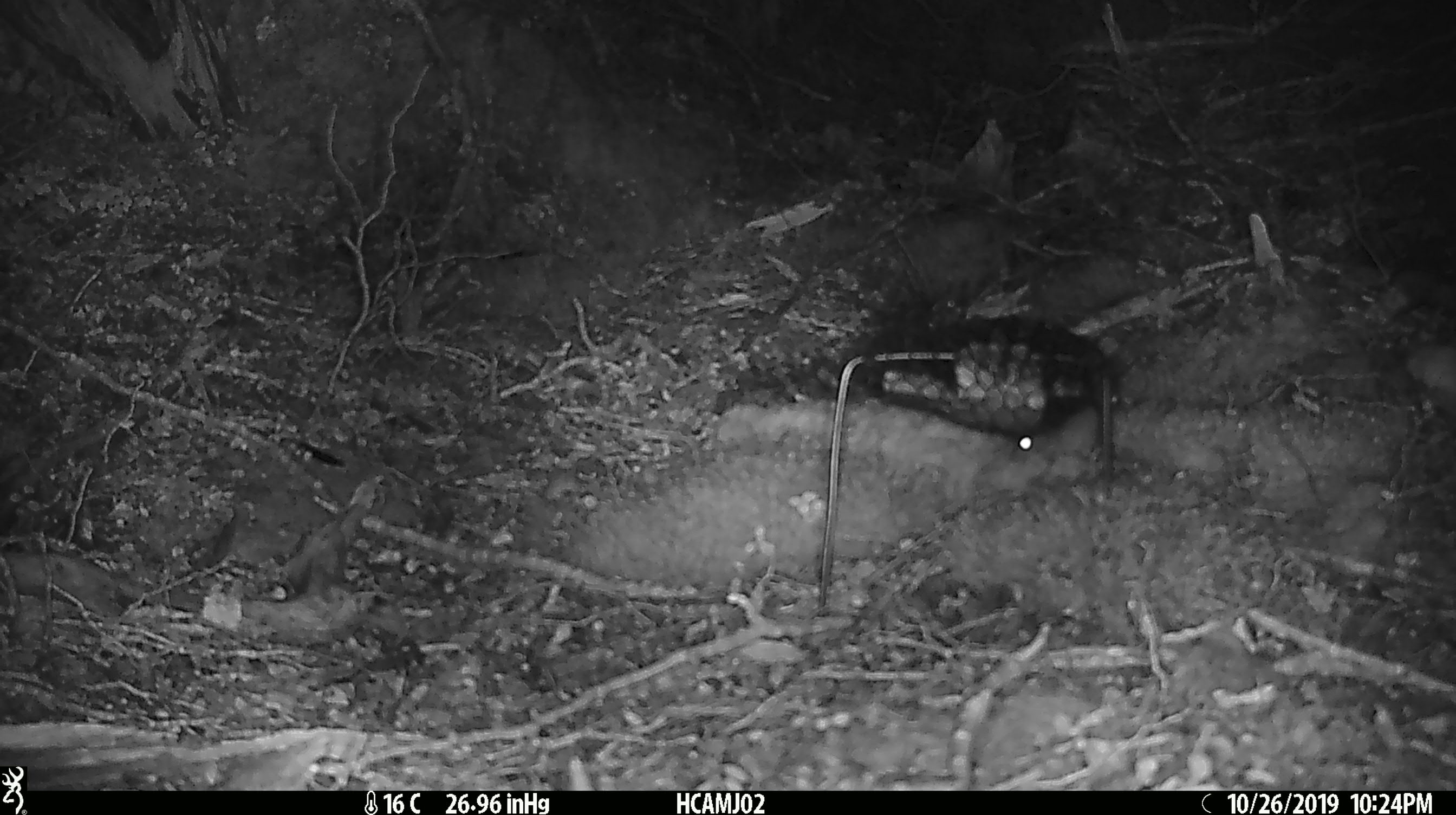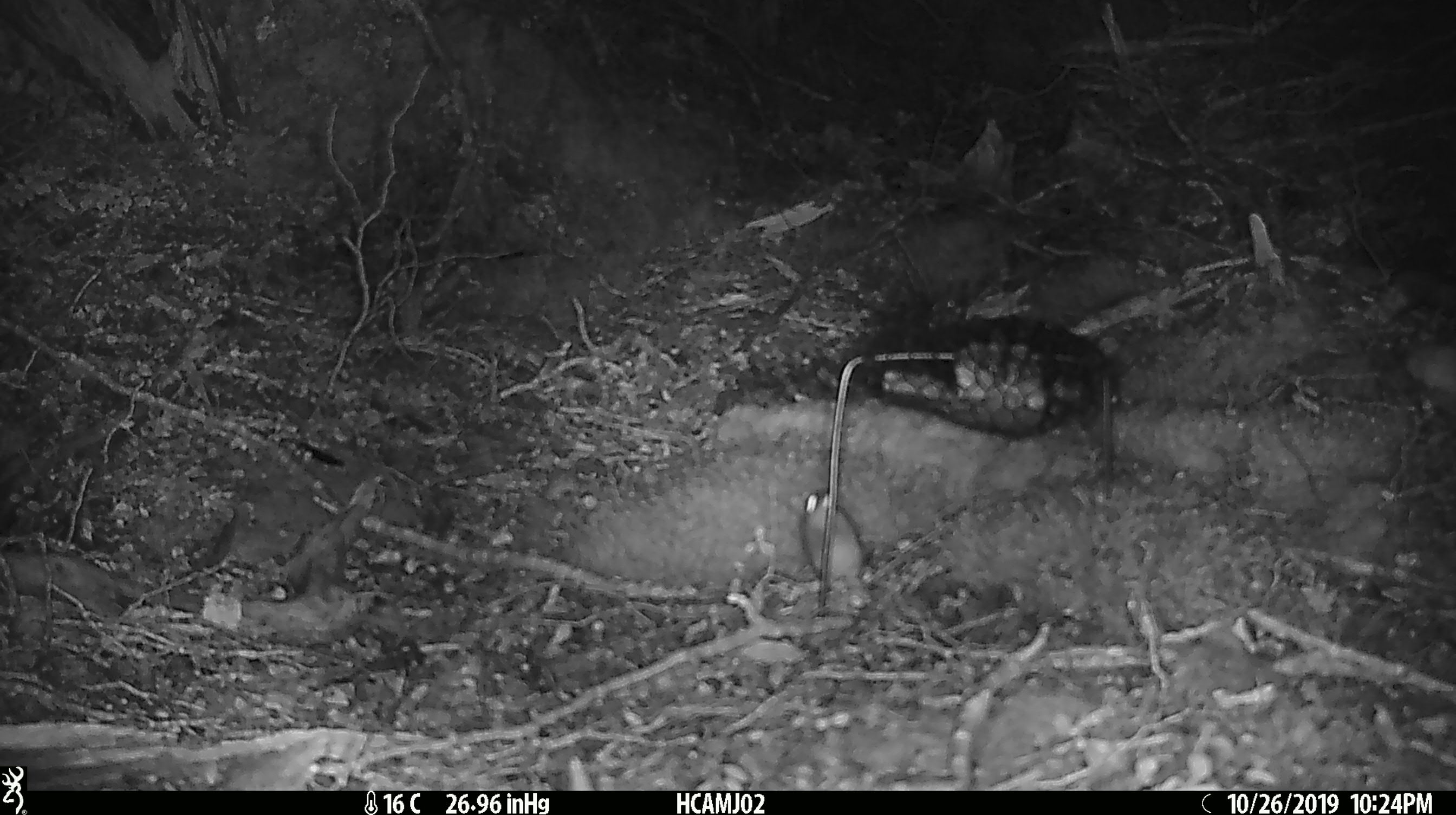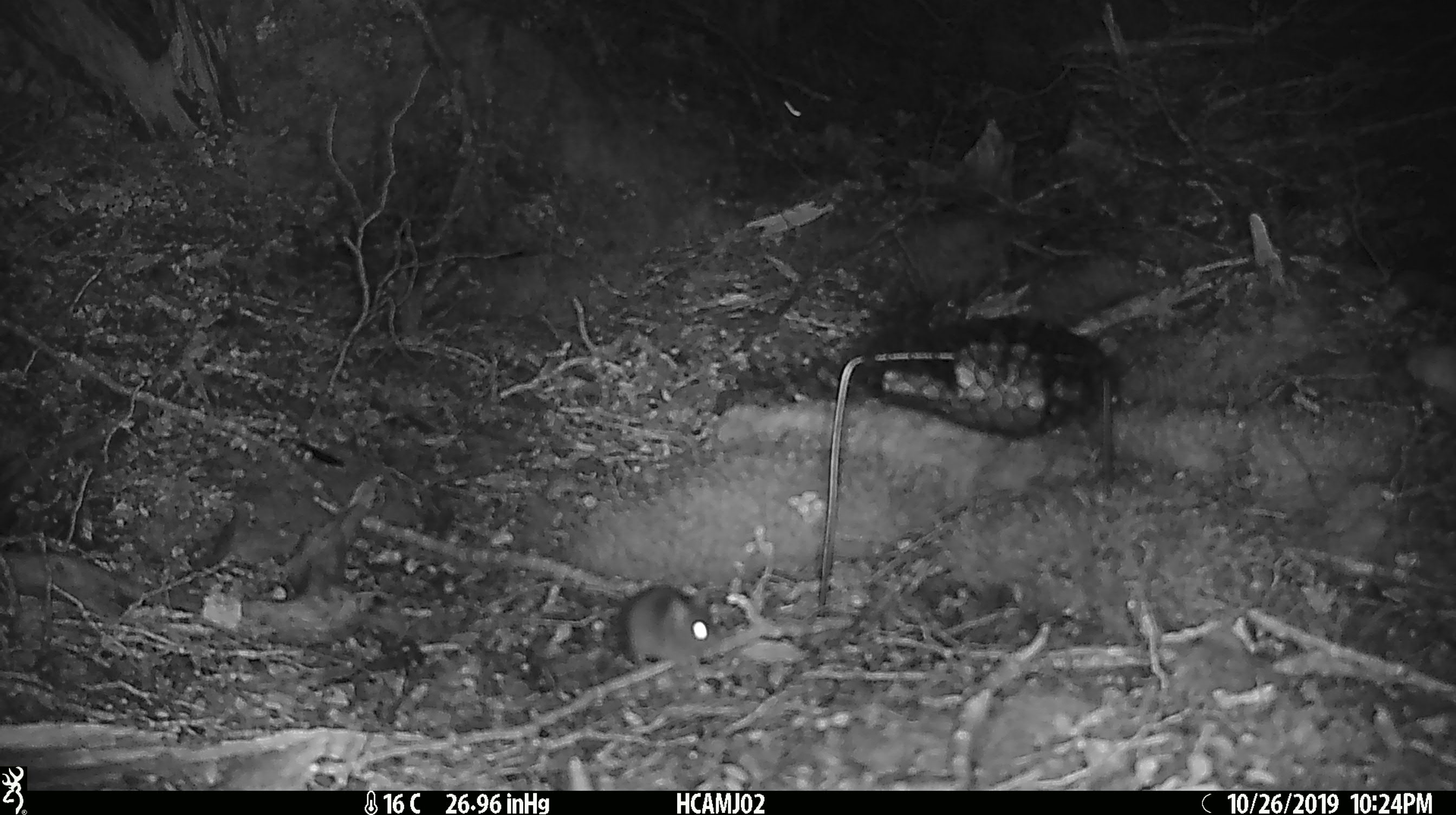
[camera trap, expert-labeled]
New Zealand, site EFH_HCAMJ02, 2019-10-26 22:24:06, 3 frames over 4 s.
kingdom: Animalia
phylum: Chordata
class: Mammalia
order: Rodentia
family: Muridae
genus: Mus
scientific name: Mus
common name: mouse